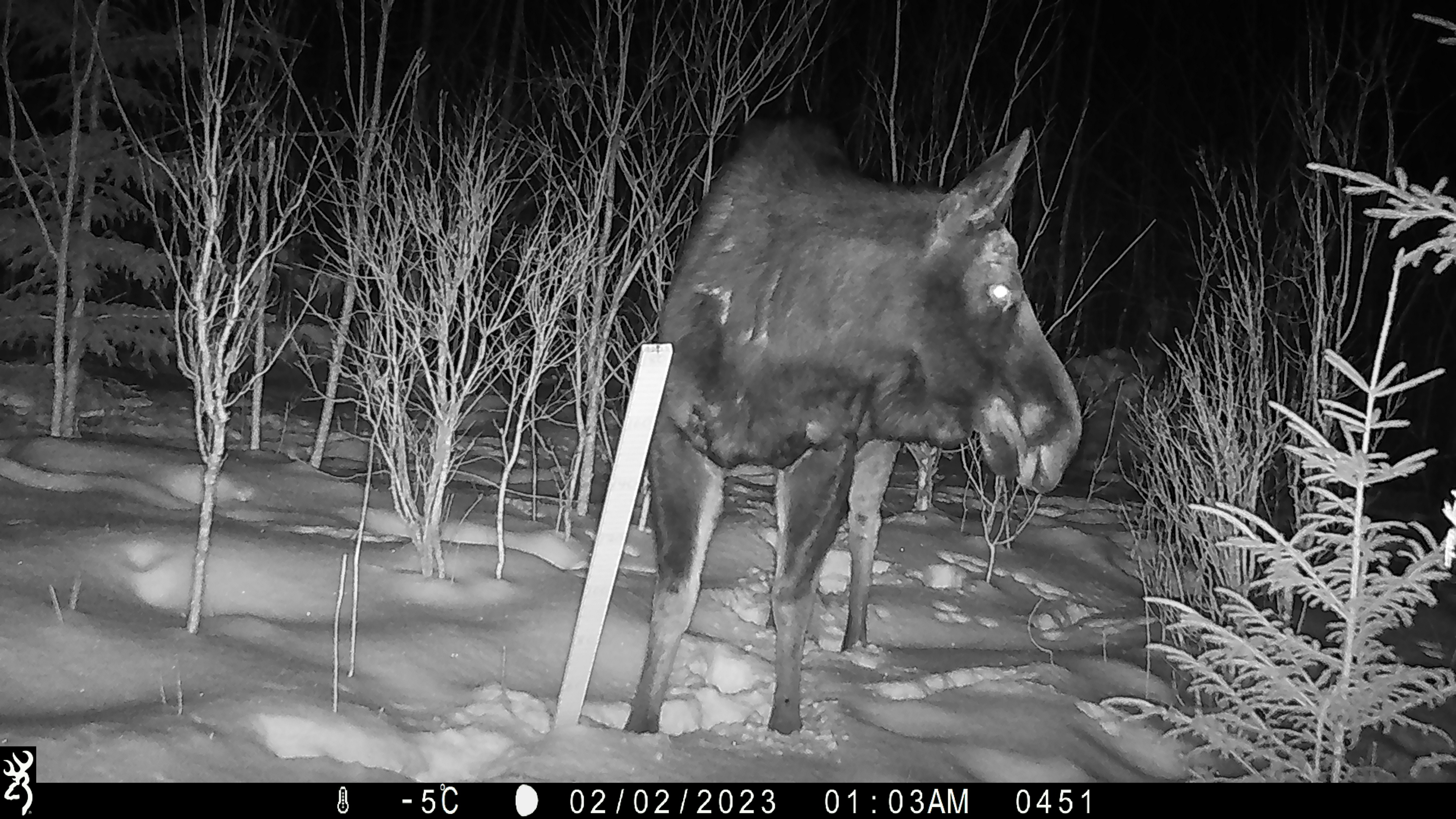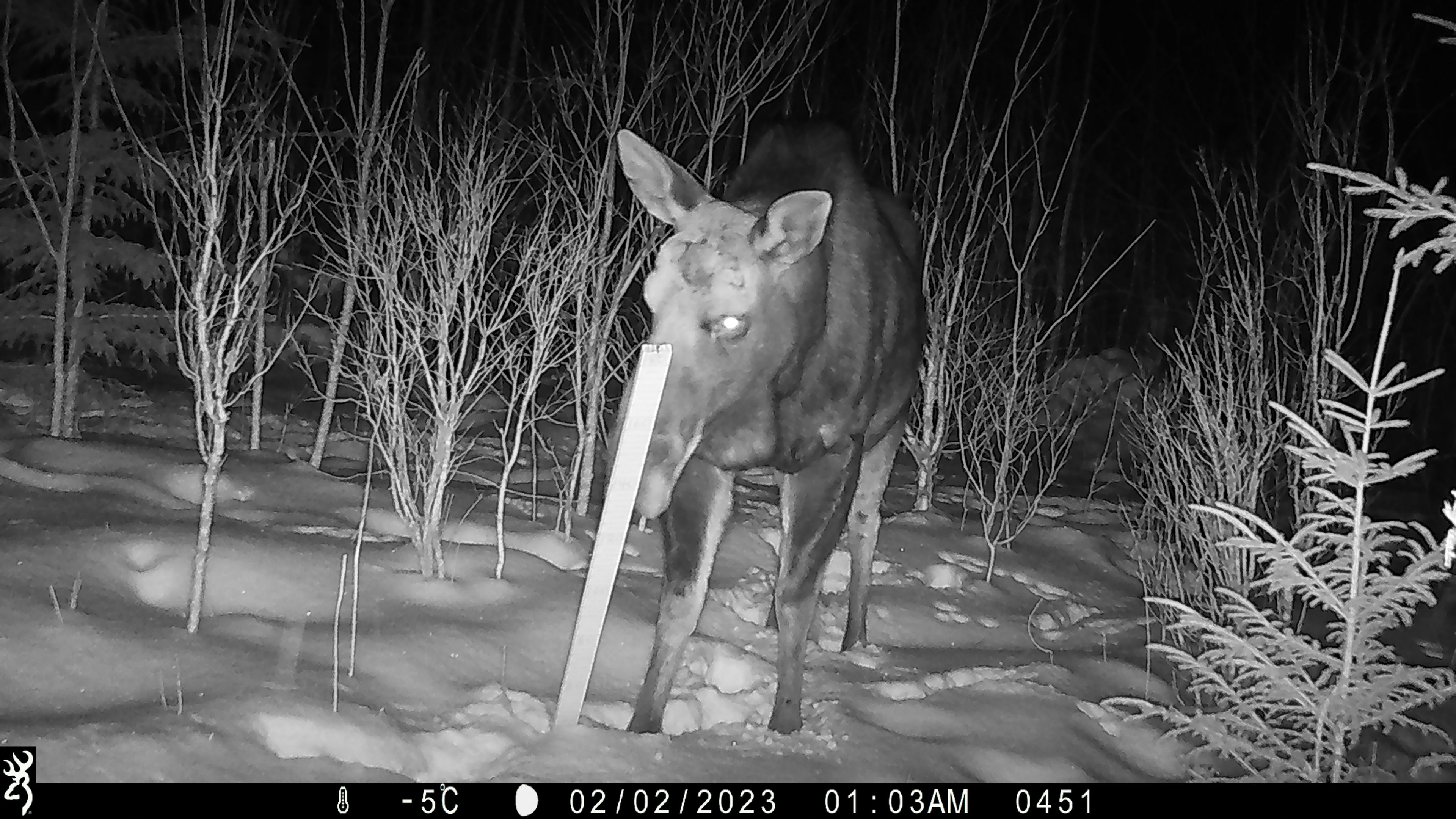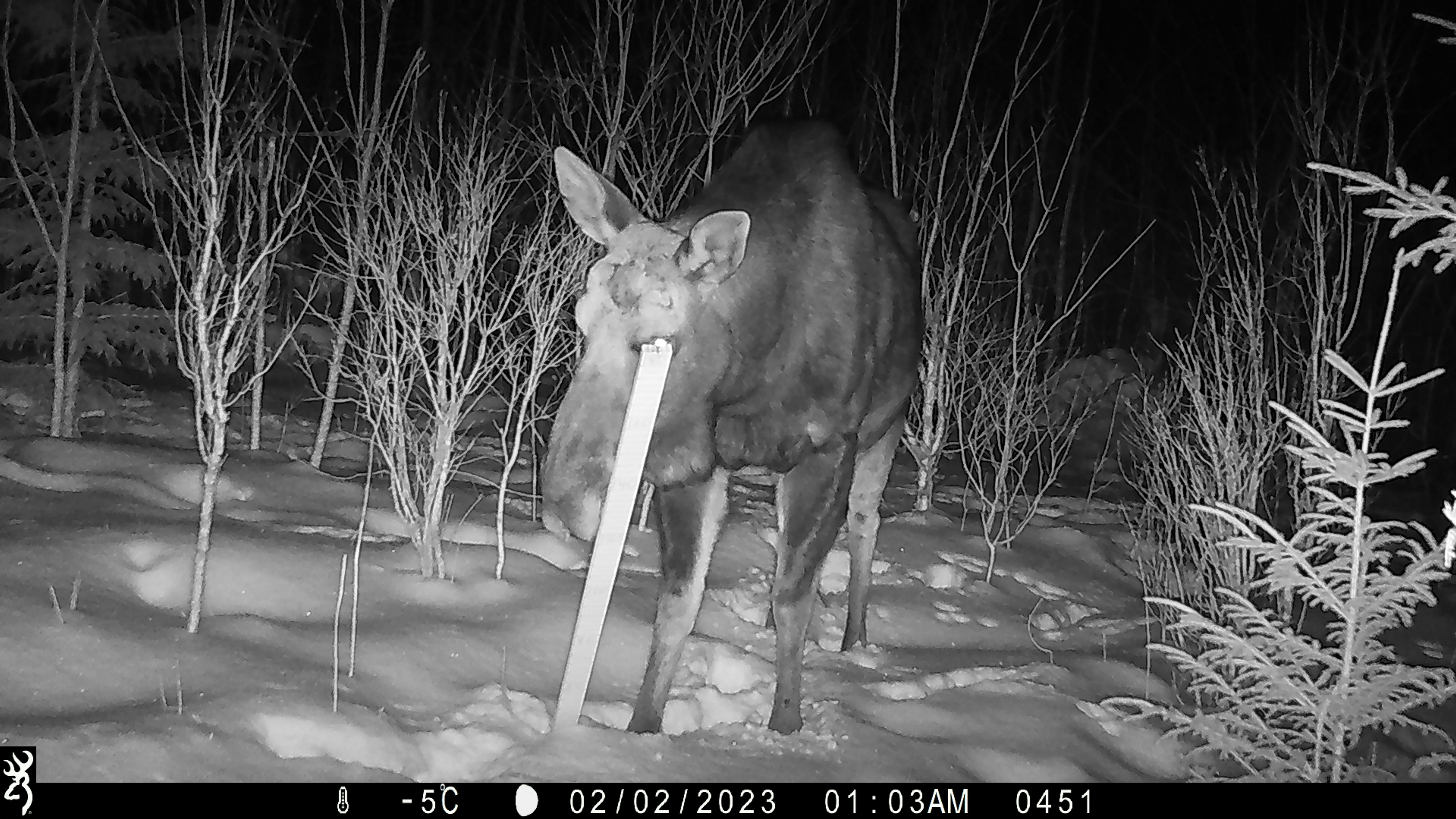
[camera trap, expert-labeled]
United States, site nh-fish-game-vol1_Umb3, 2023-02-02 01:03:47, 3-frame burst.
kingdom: Animalia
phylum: Chordata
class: Mammalia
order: Artiodactyla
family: Cervidae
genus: Alces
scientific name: Alces alces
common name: moose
Moose (Alces alces).